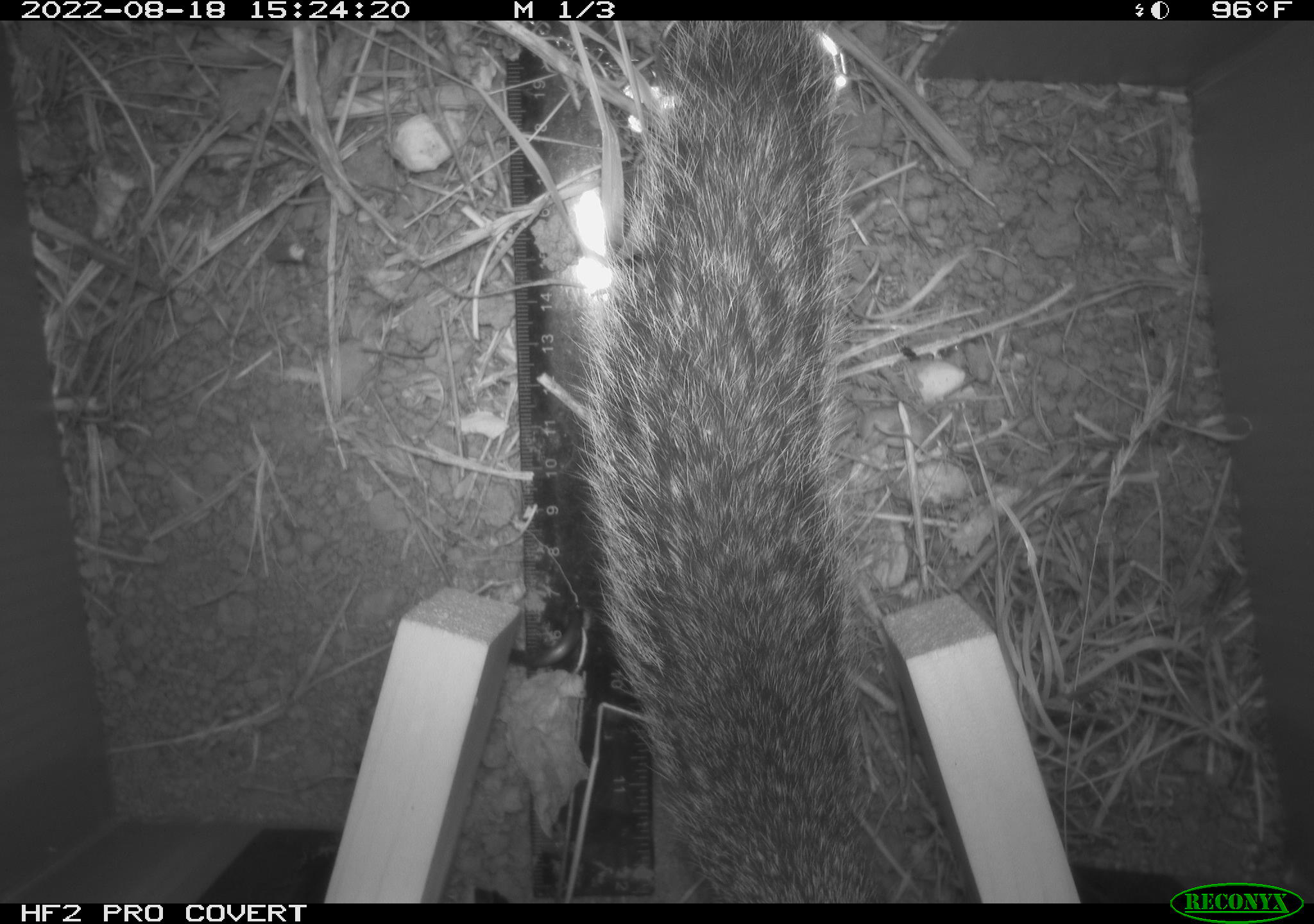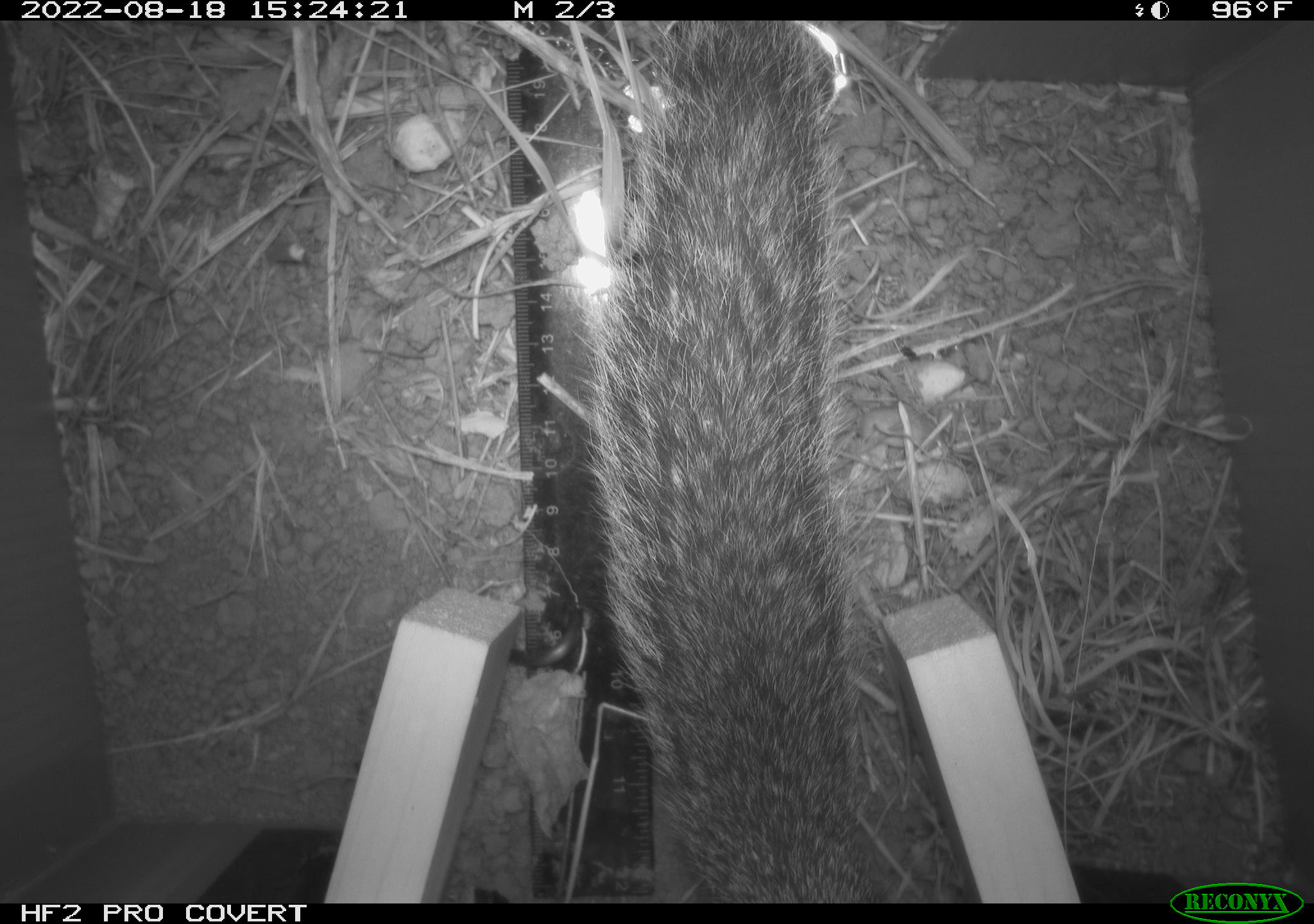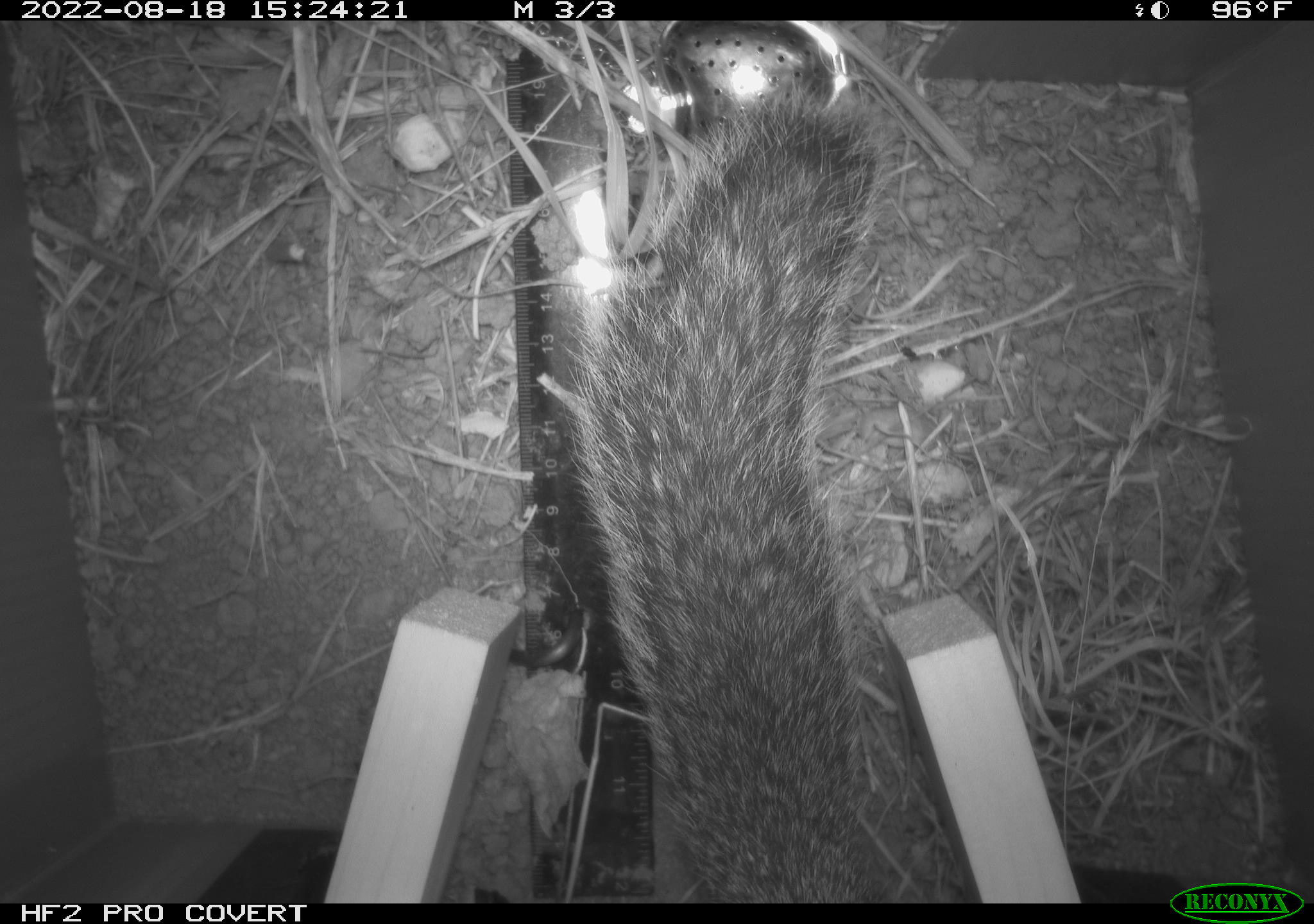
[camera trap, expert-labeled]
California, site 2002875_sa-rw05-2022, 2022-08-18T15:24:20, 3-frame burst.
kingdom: Animalia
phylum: Chordata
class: Mammalia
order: Rodentia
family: Sciuridae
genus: Otospermophilus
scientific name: Otospermophilus beecheyi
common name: california ground squirrel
California ground squirrel (Otospermophilus beecheyi).